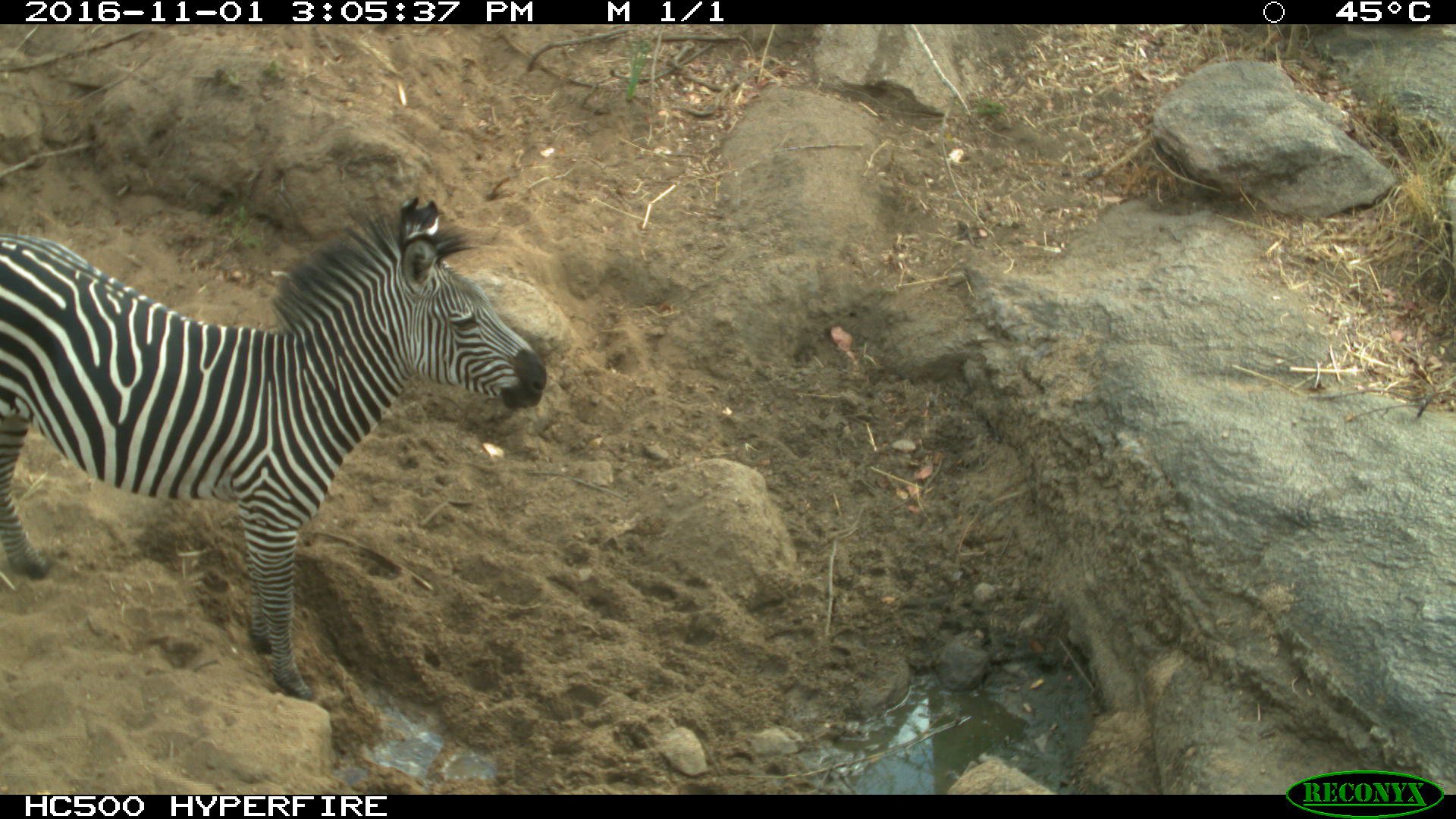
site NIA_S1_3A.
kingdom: Animalia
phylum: Chordata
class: Mammalia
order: Perissodactyla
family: Equidae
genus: Equus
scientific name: Equus quagga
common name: plains zebra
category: zebraplains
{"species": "zebraplains (plains zebra) (Equus quagga)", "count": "1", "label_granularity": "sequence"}